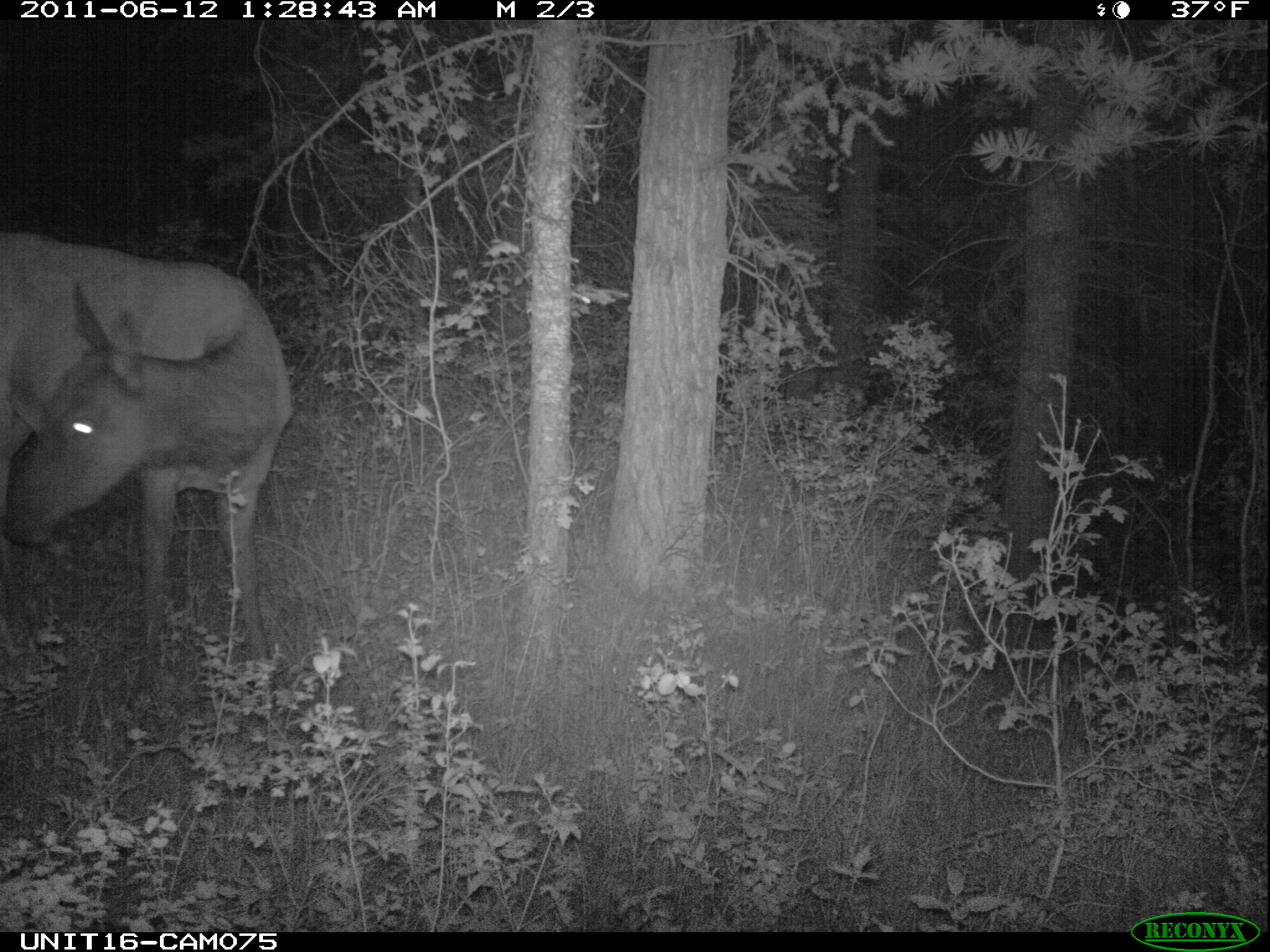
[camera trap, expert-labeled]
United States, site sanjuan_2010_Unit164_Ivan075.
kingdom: Animalia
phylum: Chordata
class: Mammalia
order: Artiodactyla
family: Cervidae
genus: Cervus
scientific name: Cervus elaphus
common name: red deer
Cervus elaphus (red deer).